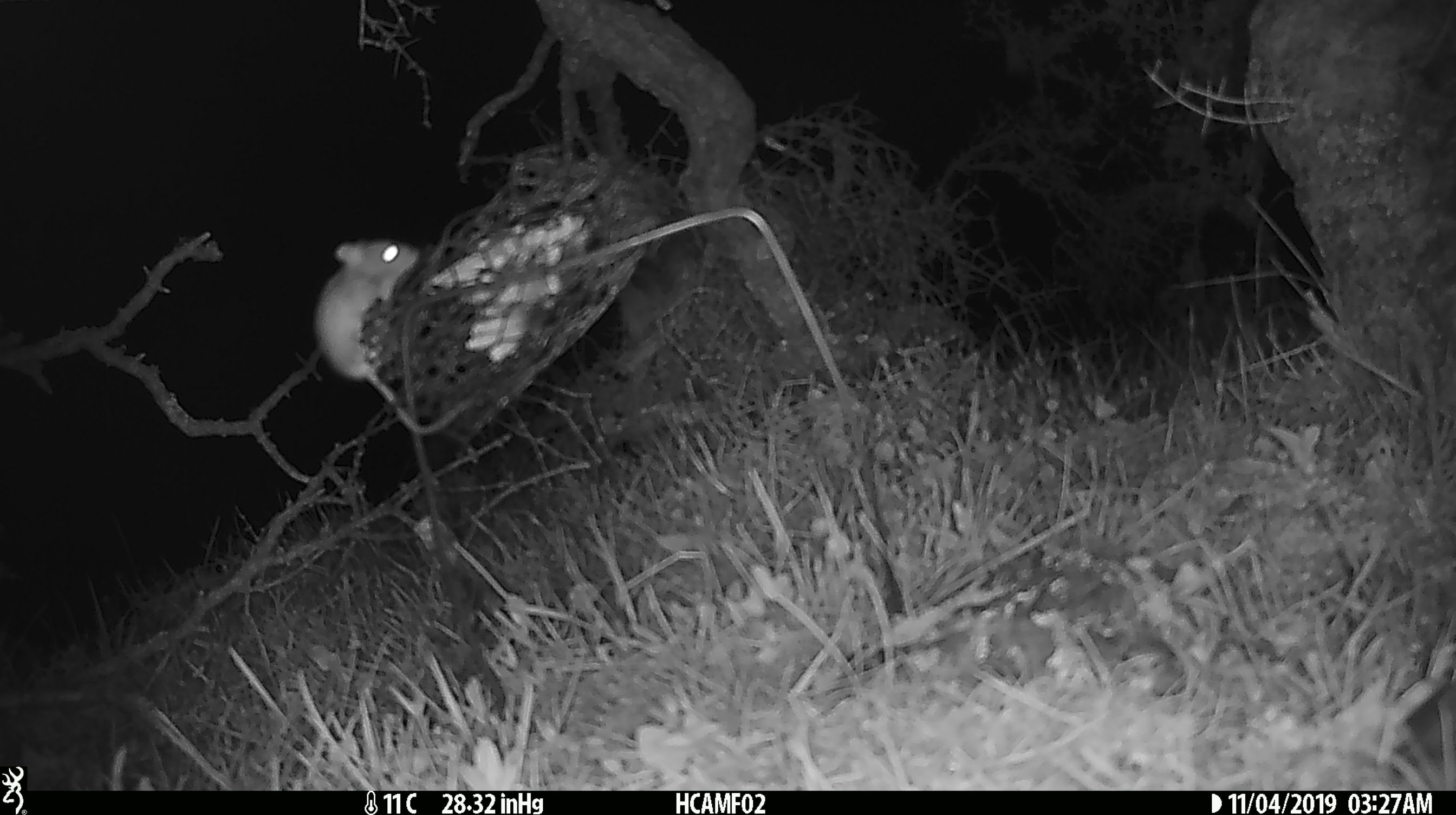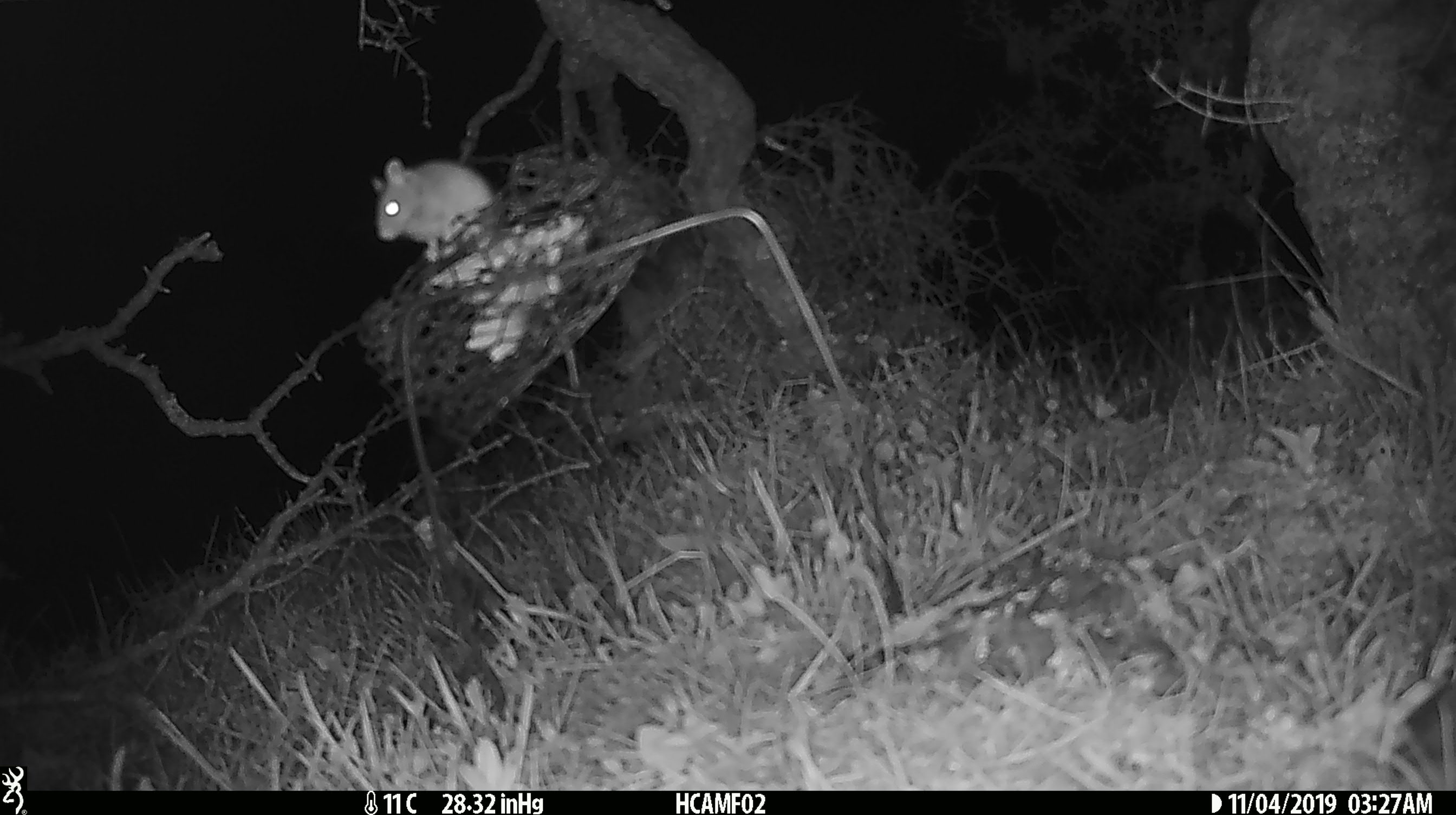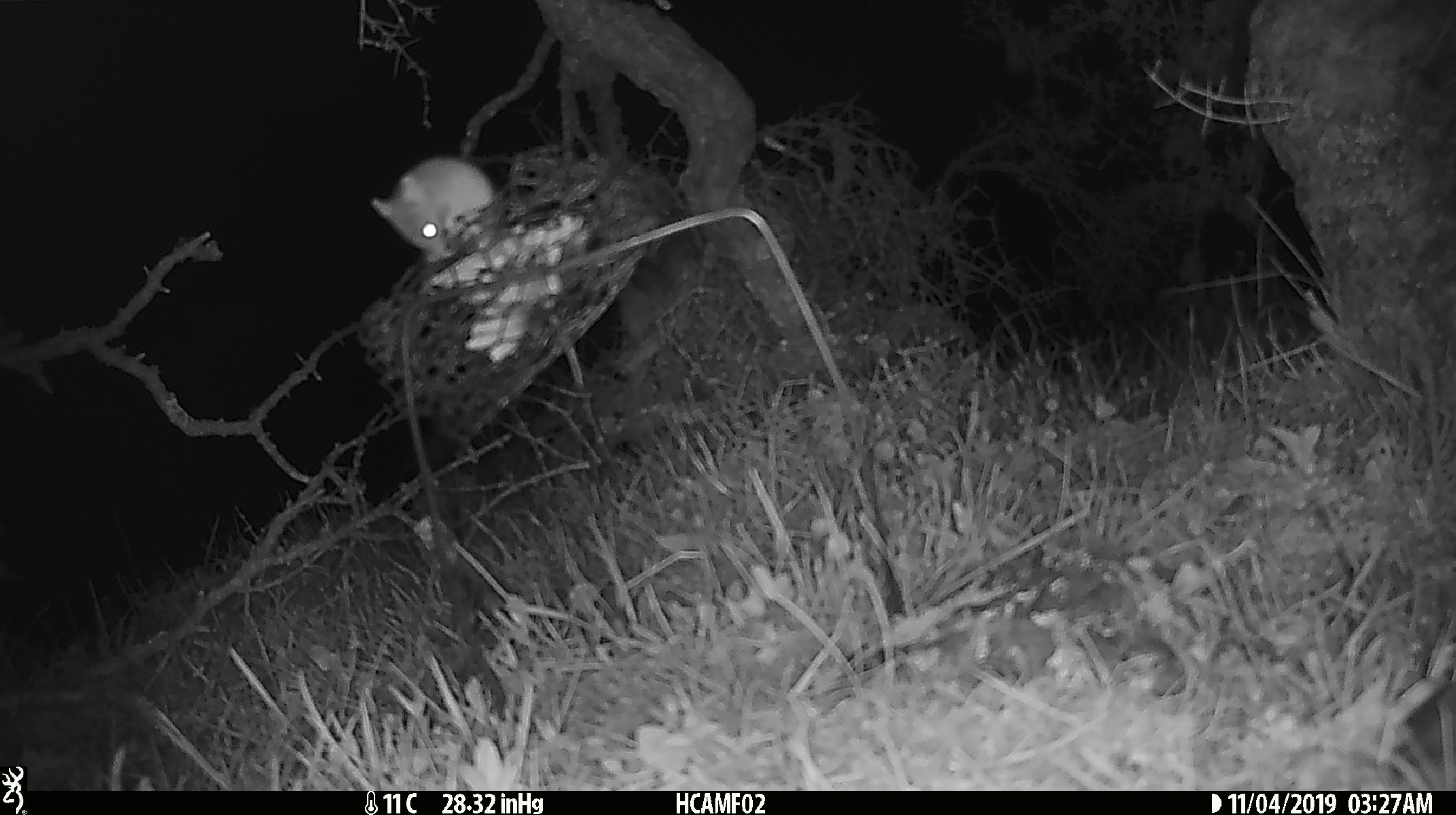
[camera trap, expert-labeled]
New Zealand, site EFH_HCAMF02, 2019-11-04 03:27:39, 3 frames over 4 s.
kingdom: Animalia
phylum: Chordata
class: Mammalia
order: Rodentia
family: Muridae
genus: Mus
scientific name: Mus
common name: mouse